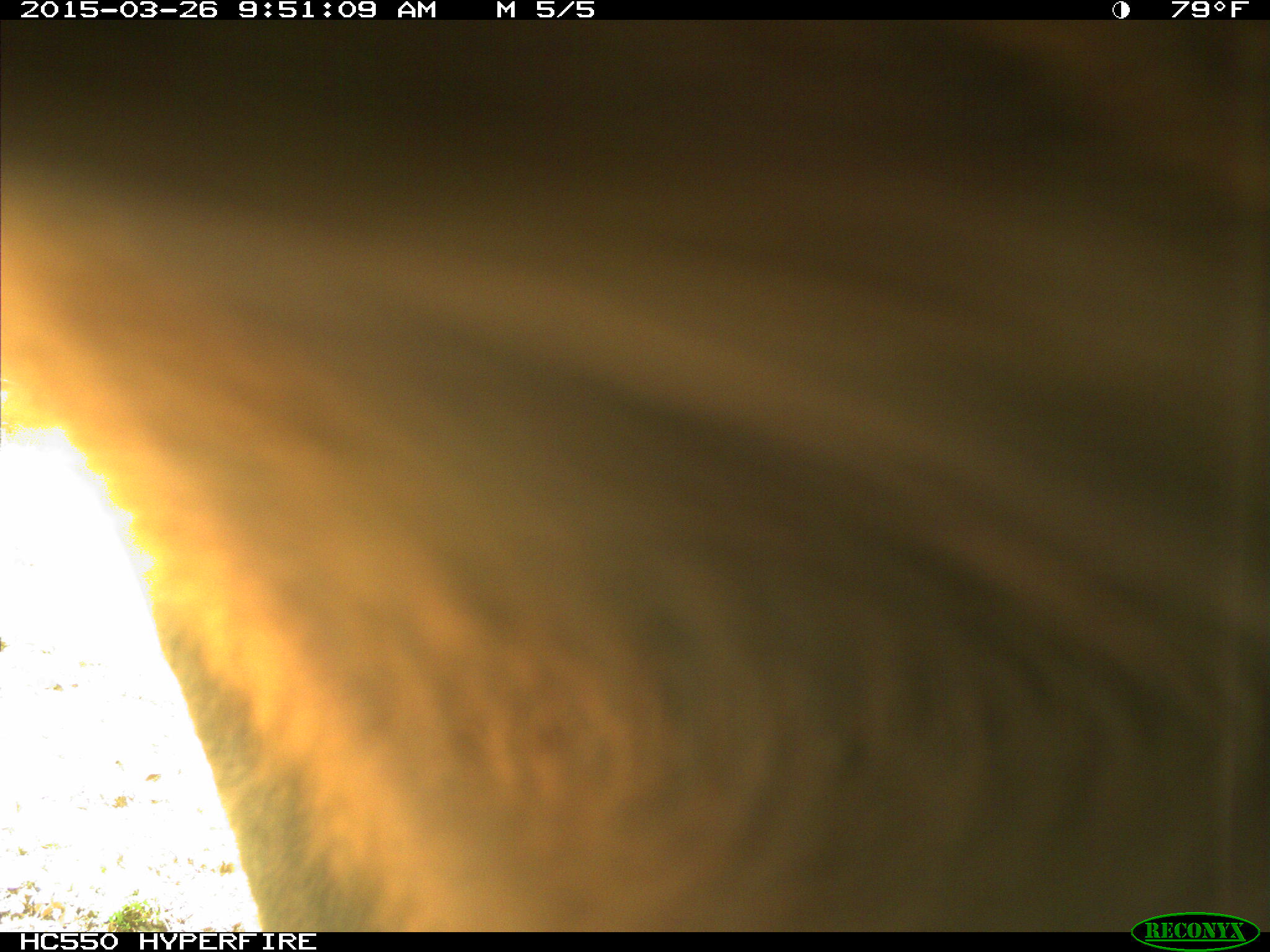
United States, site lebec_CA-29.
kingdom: Animalia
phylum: Chordata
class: Mammalia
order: Artiodactyla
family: Bovidae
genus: Bos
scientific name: Bos taurus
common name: domestic cow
Bos taurus (domestic cow).